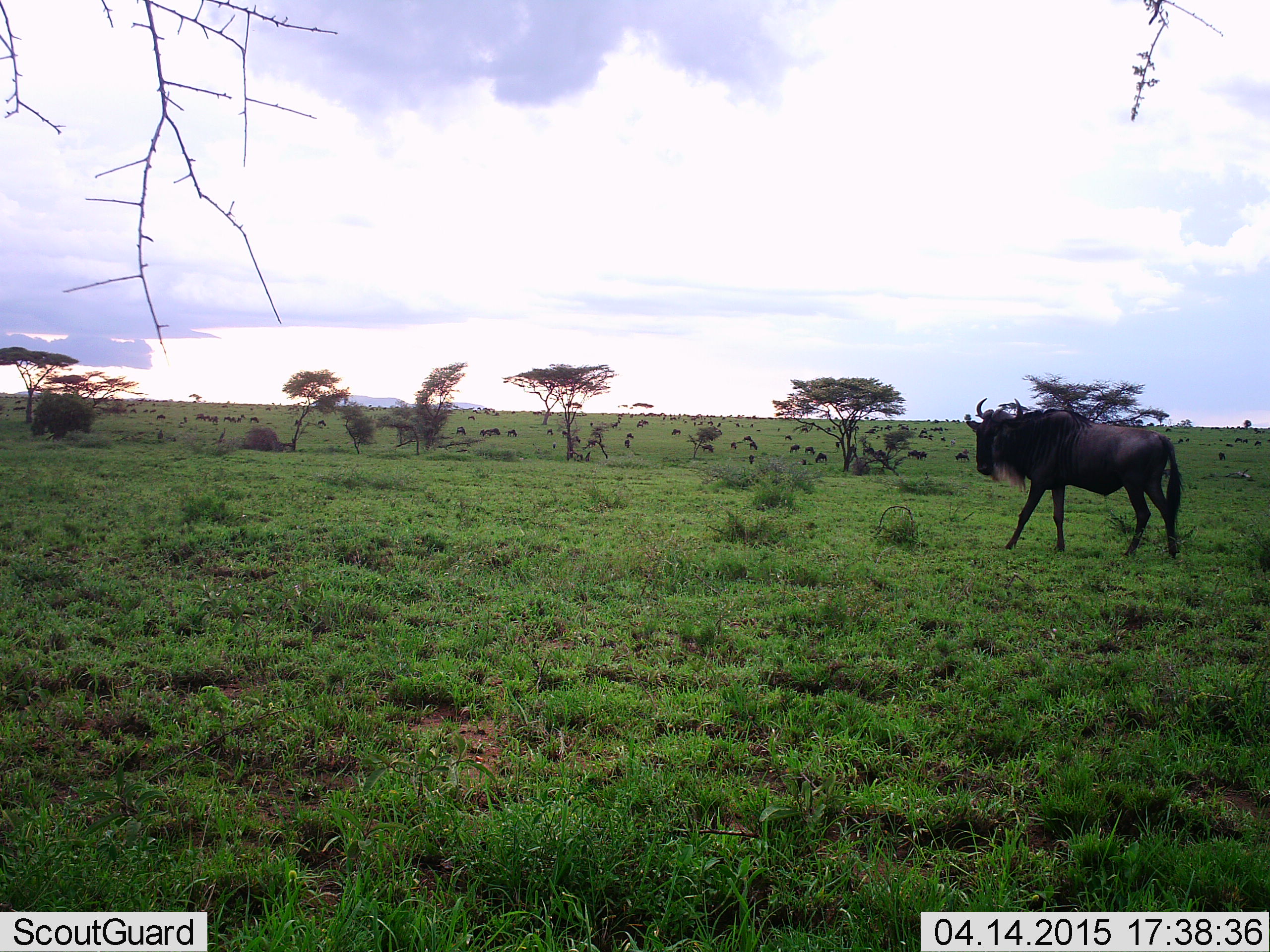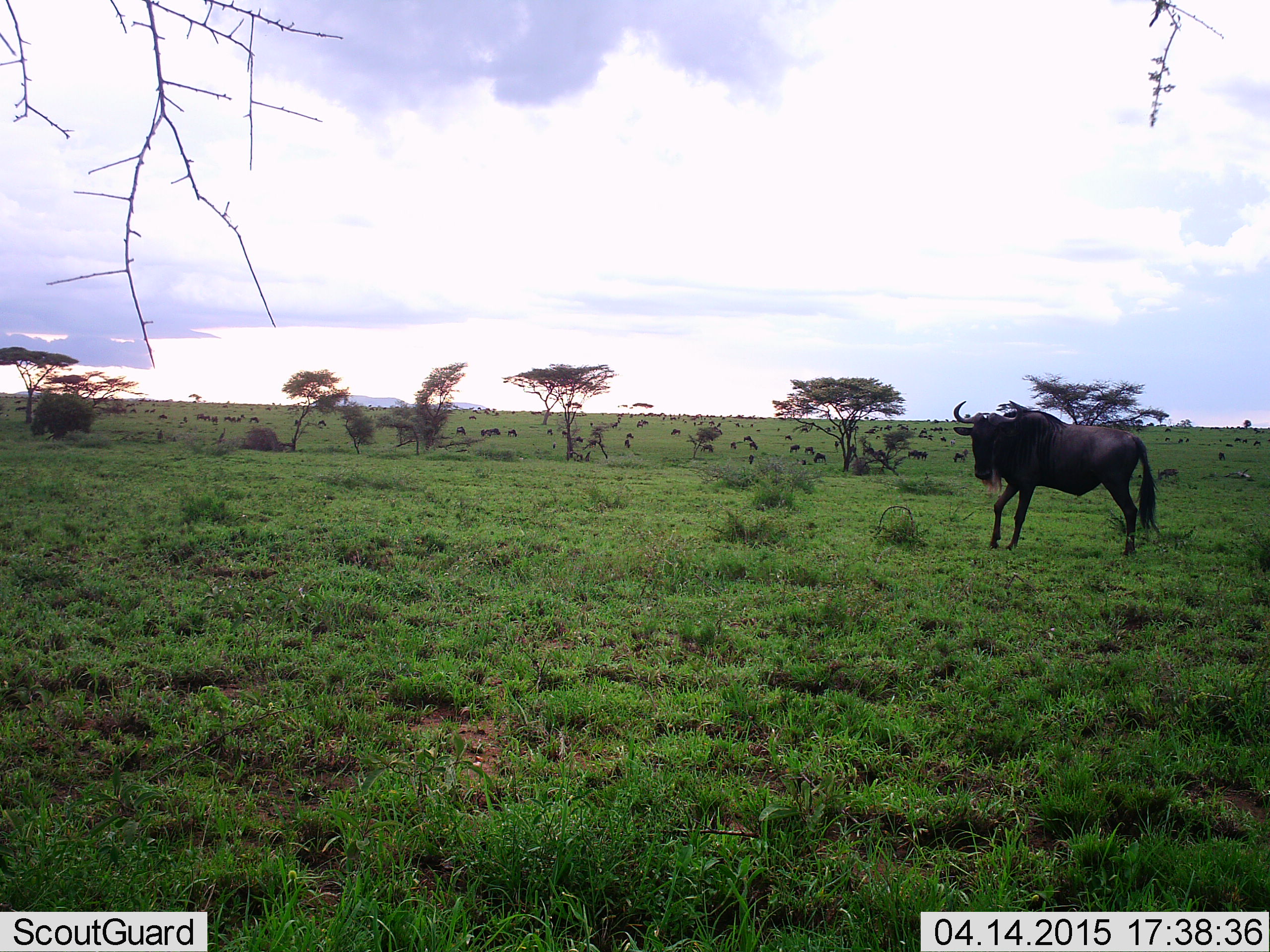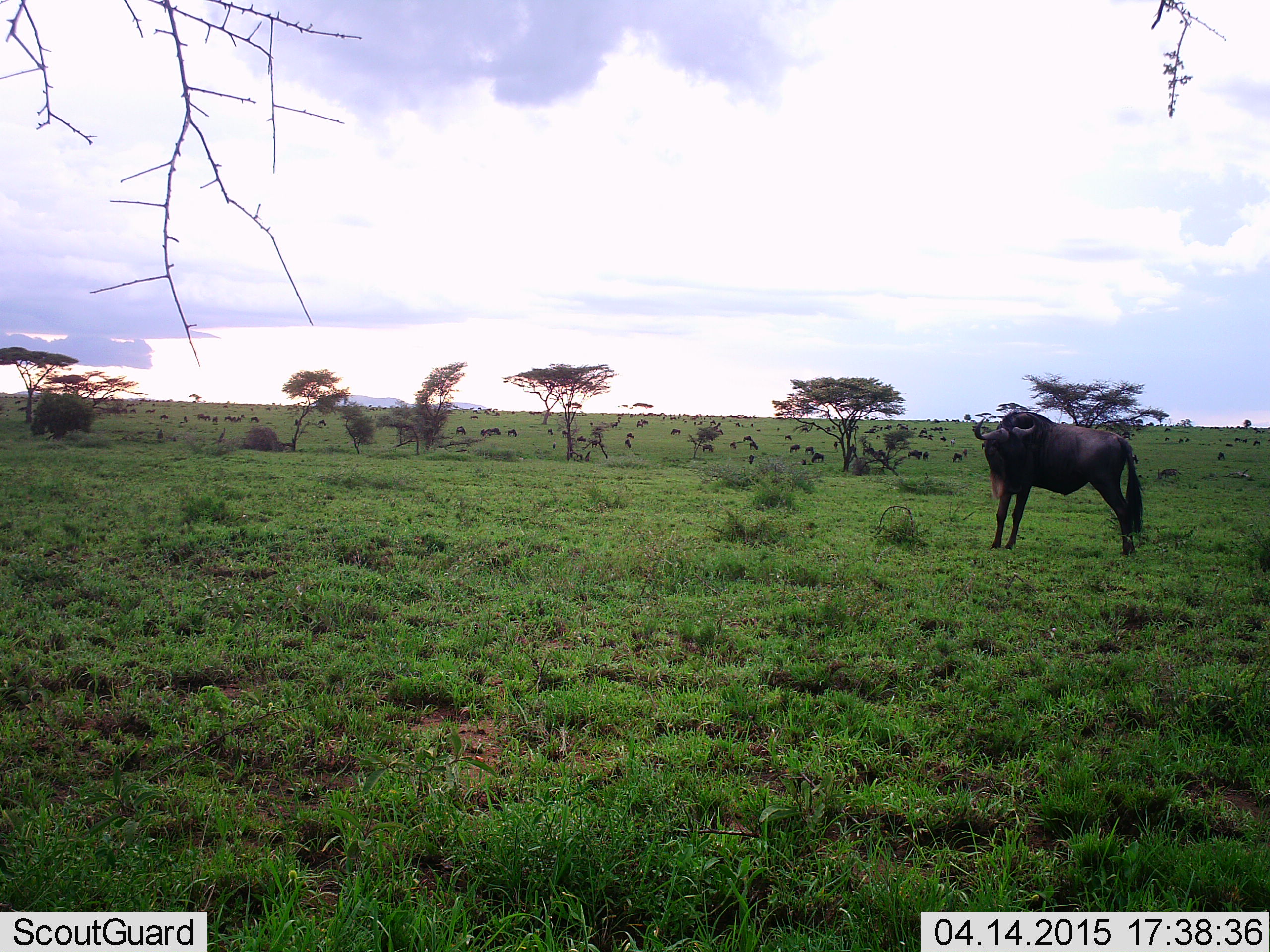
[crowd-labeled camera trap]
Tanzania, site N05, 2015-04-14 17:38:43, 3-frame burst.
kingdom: Animalia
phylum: Chordata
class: Mammalia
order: Artiodactyla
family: Bovidae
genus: Connochaetes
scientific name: Connochaetes taurinus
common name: blue wildebeest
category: wildebeest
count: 11-50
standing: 40%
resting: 30%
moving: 90%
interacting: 10%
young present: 0%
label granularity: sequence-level